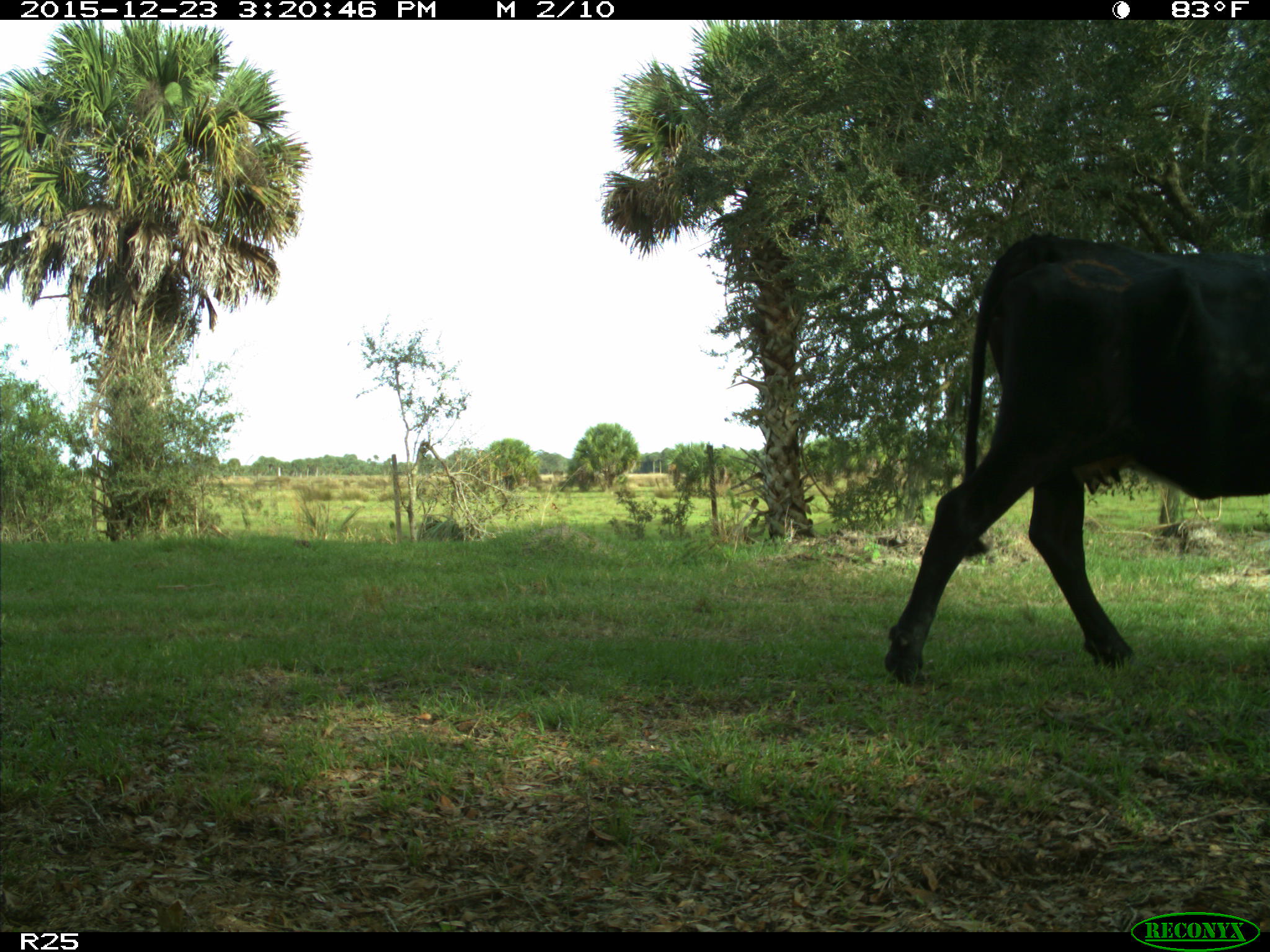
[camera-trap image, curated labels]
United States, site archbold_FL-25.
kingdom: Animalia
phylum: Chordata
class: Mammalia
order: Artiodactyla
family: Bovidae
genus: Bos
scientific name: Bos taurus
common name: domestic cow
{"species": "Bos taurus (domestic cow)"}